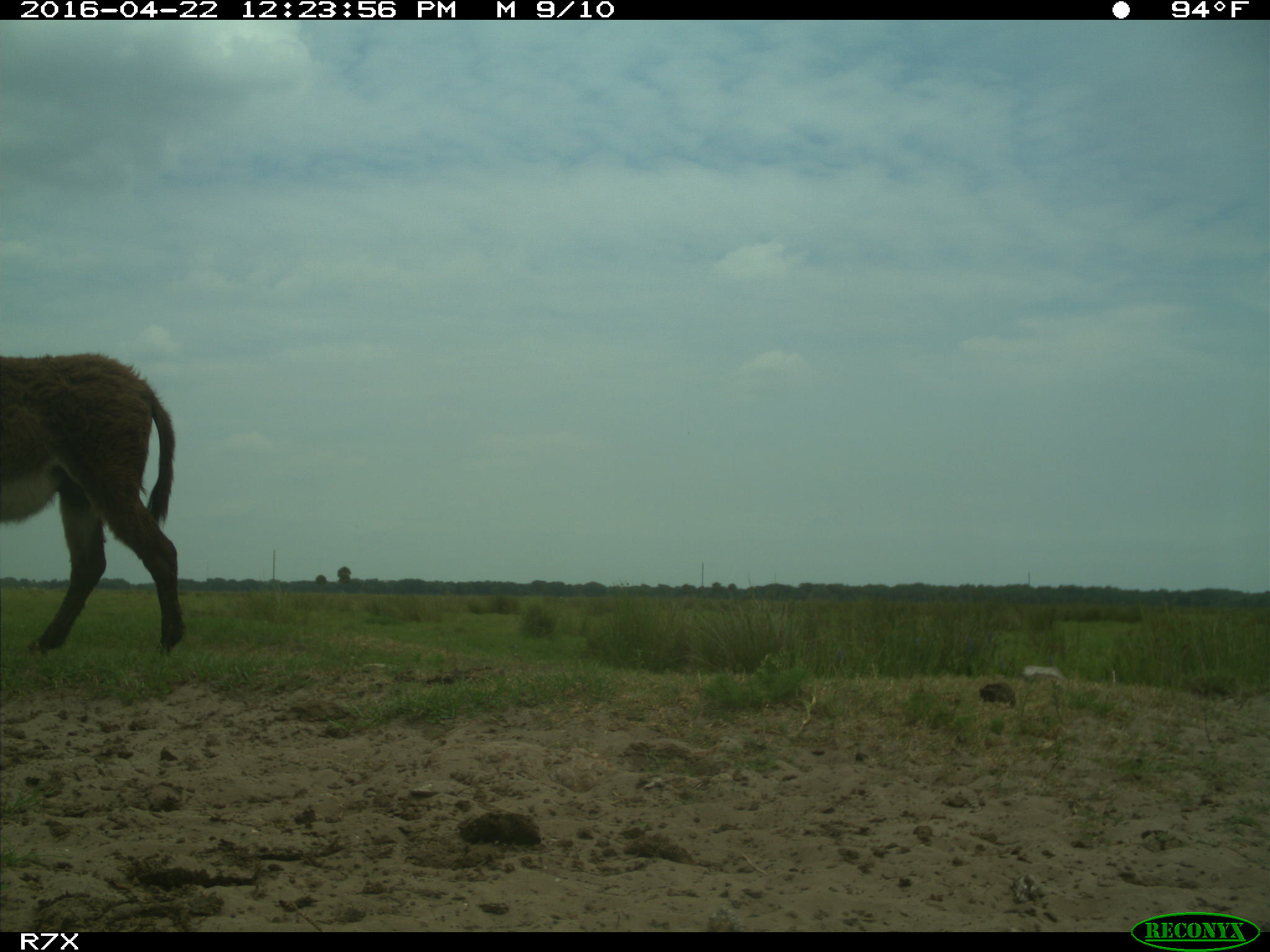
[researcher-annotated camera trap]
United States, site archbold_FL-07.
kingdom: Animalia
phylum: Chordata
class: Mammalia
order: Artiodactyla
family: Bovidae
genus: Bos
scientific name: Bos taurus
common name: domestic cow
Bos taurus (domestic cow).